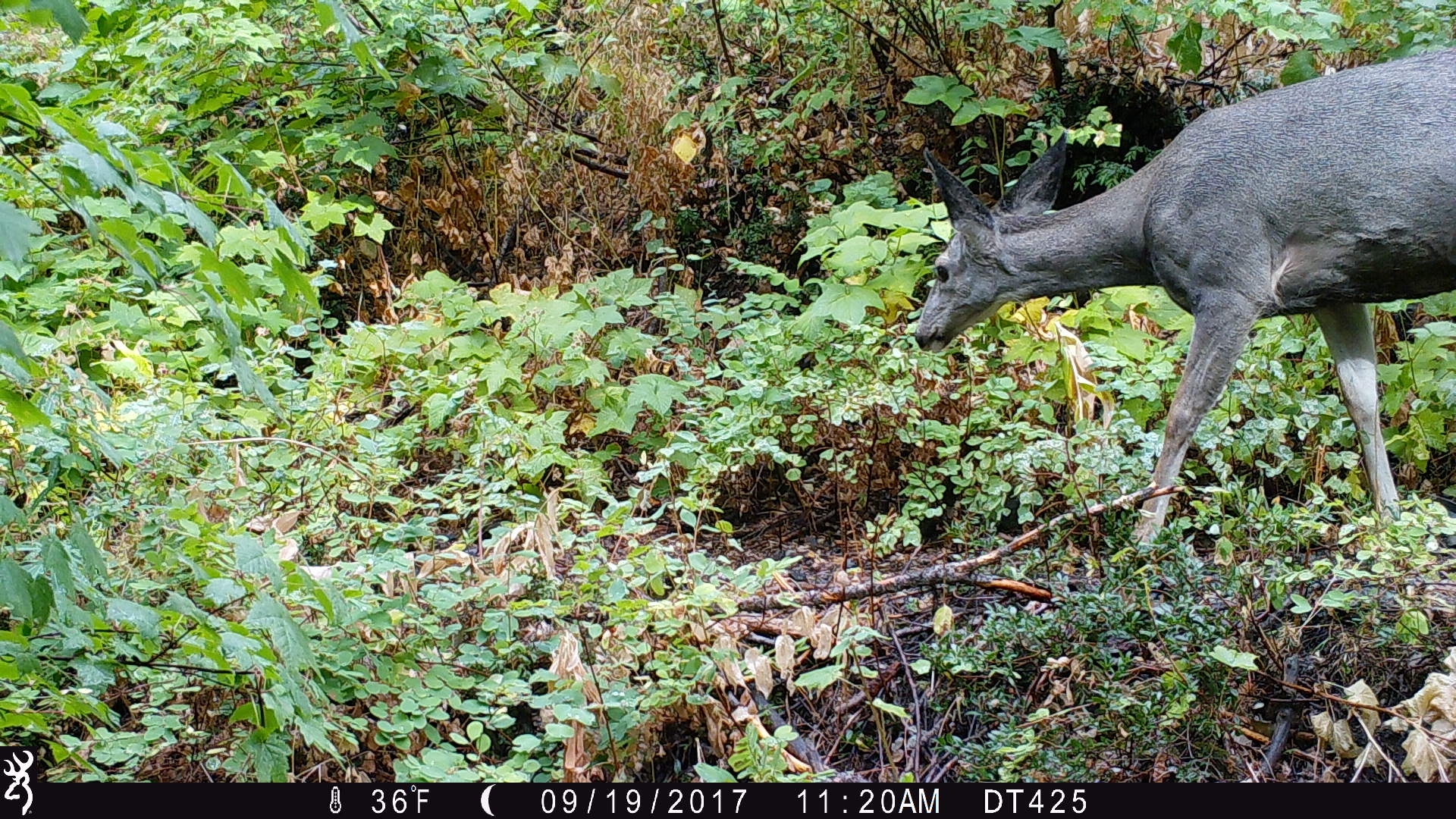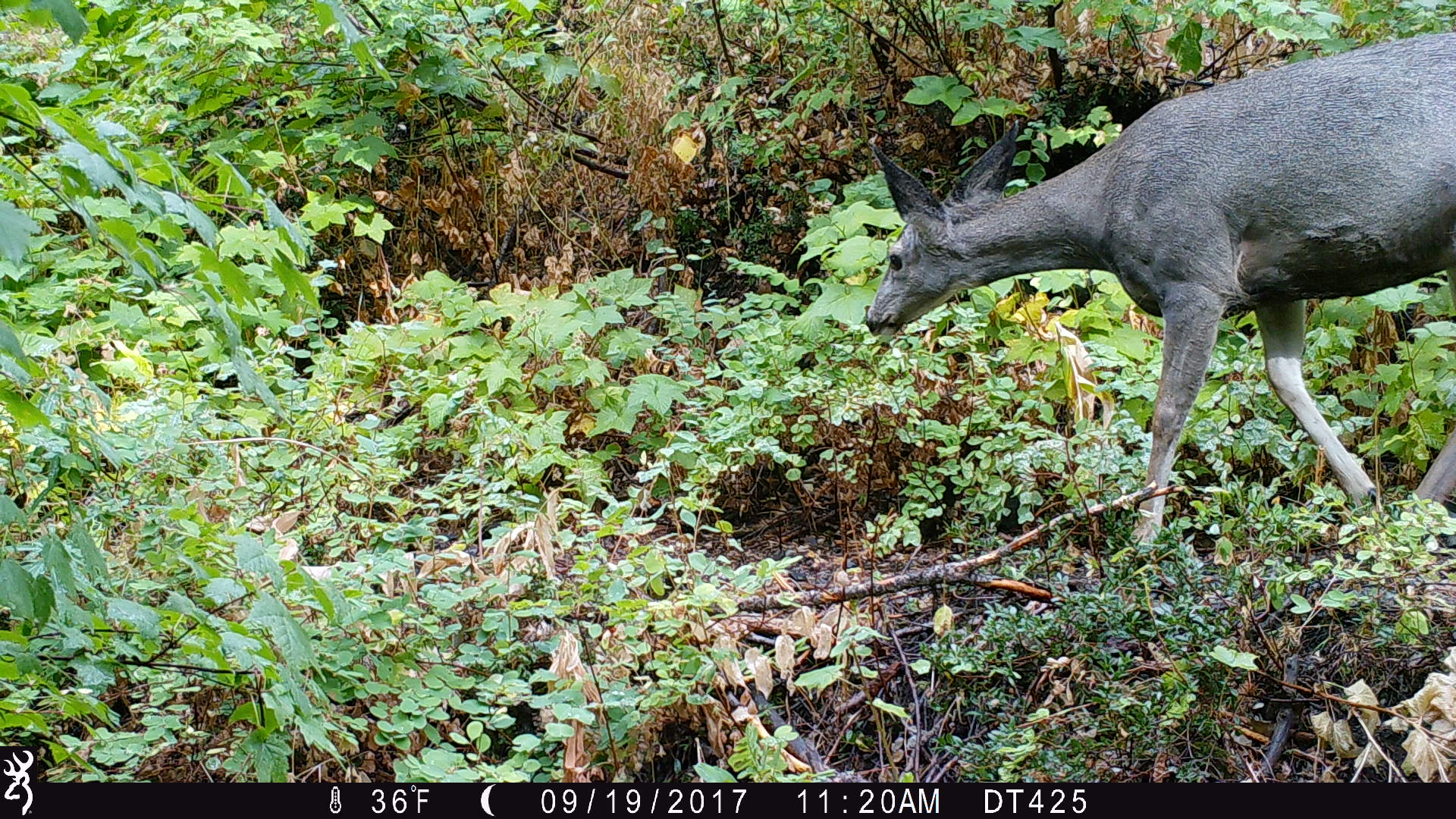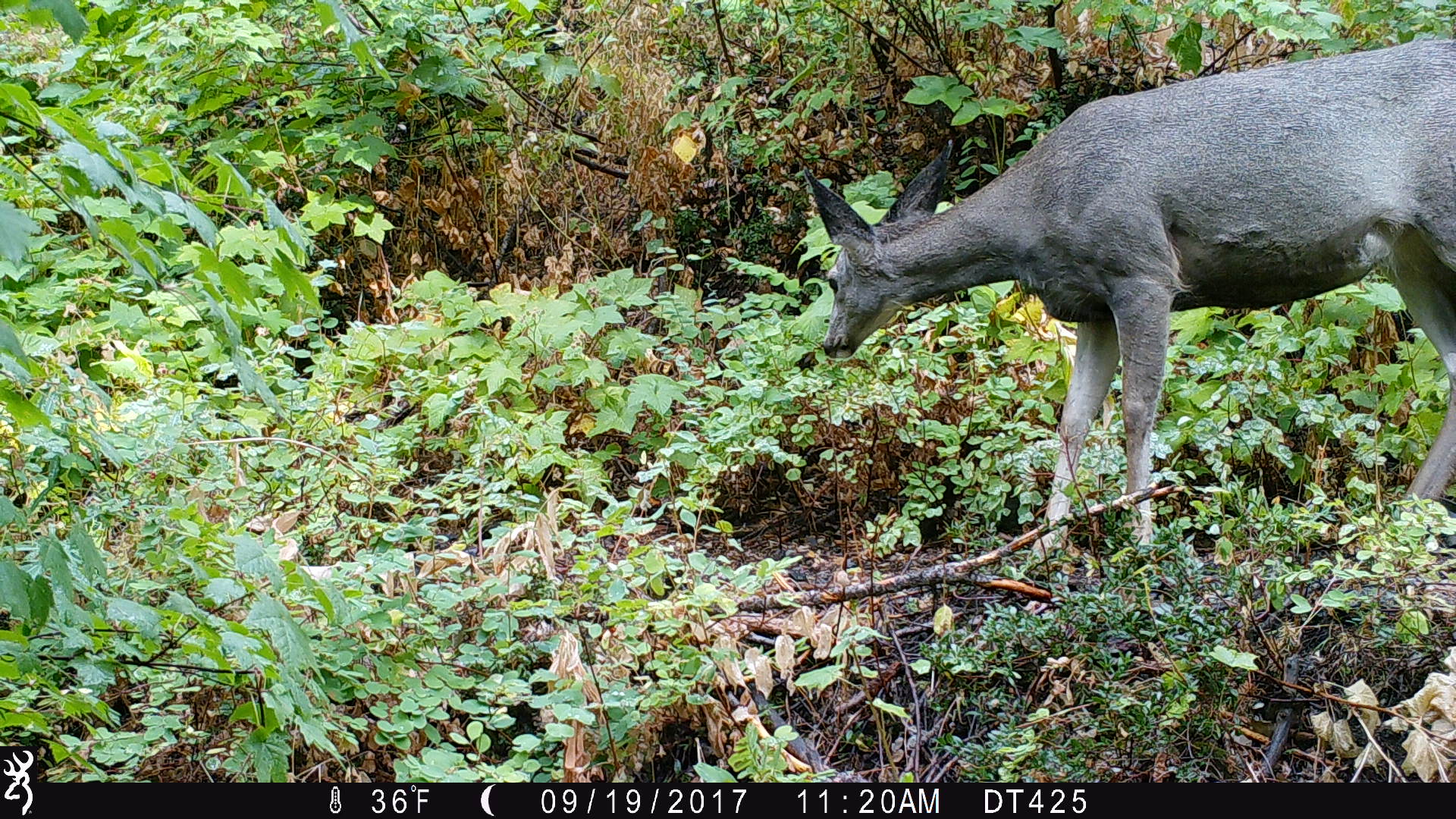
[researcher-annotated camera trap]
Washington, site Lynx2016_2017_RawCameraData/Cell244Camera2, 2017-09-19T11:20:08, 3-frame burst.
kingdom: Animalia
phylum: Chordata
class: Mammalia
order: Artiodactyla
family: Cervidae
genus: Odocoileus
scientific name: Odocoileus hemionus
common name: mule deer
Odocoileus hemionus (mule deer). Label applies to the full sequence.